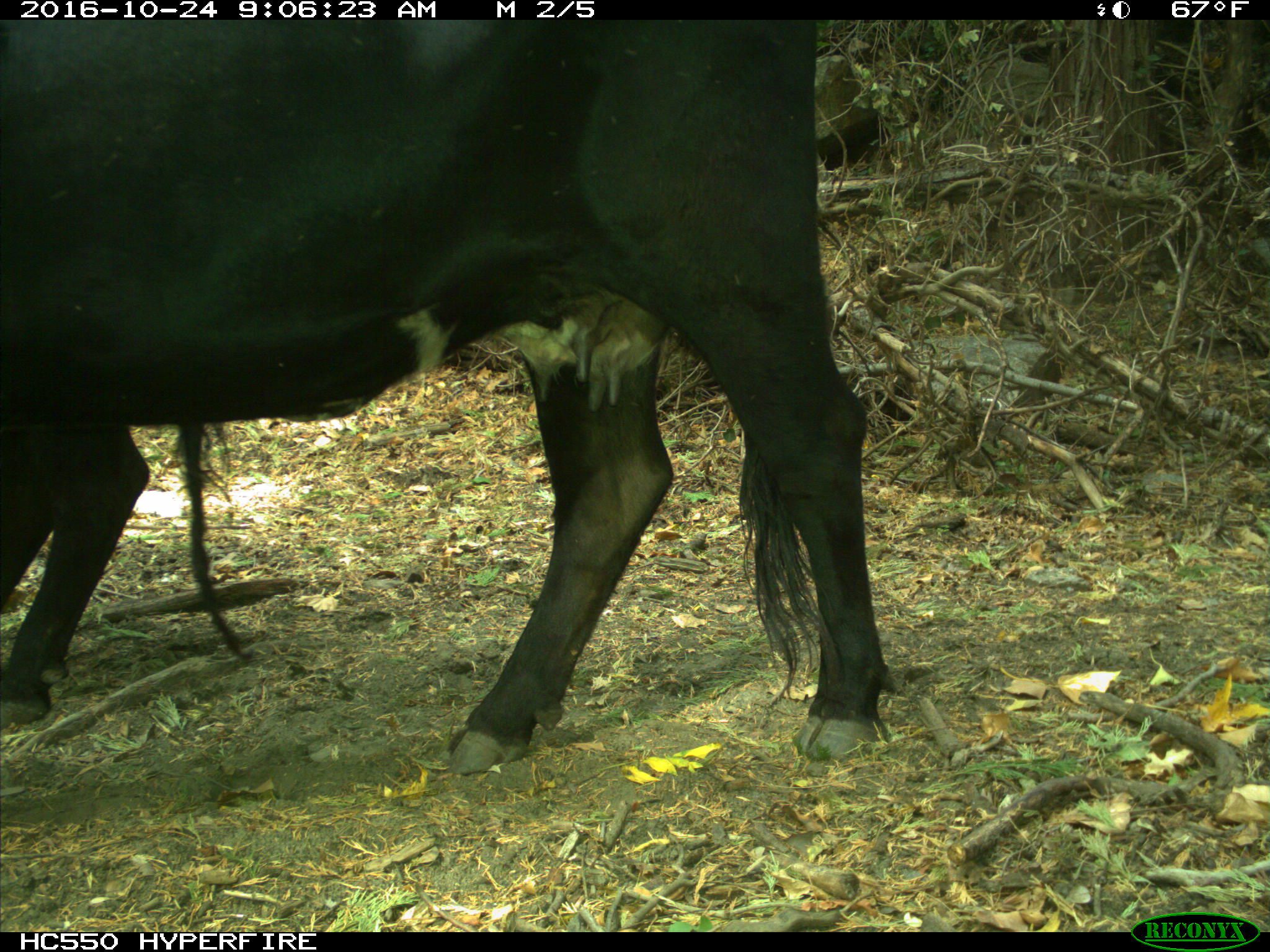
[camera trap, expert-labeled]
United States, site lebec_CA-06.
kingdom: Animalia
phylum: Chordata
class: Mammalia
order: Artiodactyla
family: Bovidae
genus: Bos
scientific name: Bos taurus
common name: domestic cow